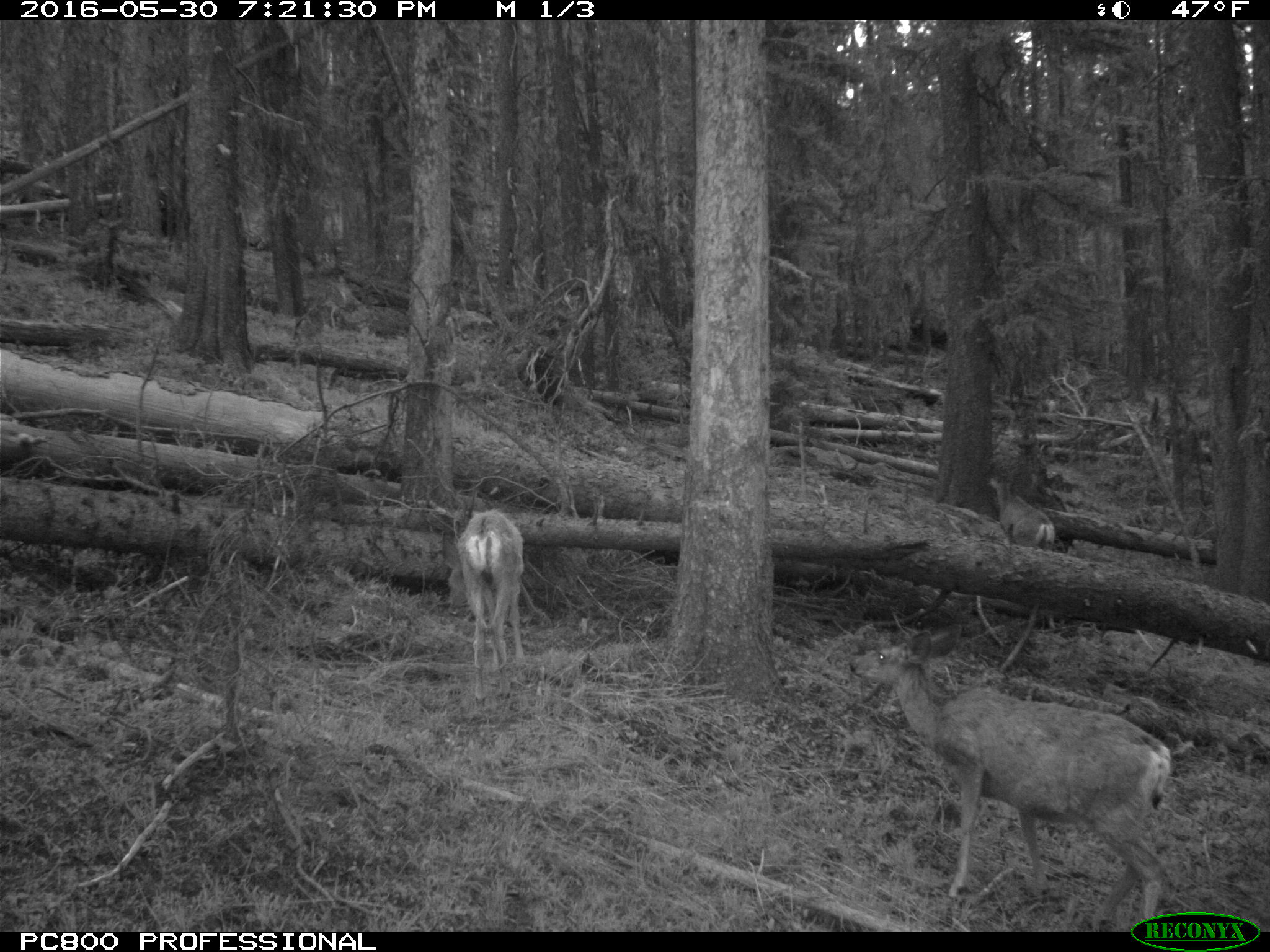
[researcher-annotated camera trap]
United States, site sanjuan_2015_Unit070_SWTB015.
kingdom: Animalia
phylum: Chordata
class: Mammalia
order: Artiodactyla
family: Cervidae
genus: Odocoileus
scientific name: Odocoileus hemionus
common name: mule deer